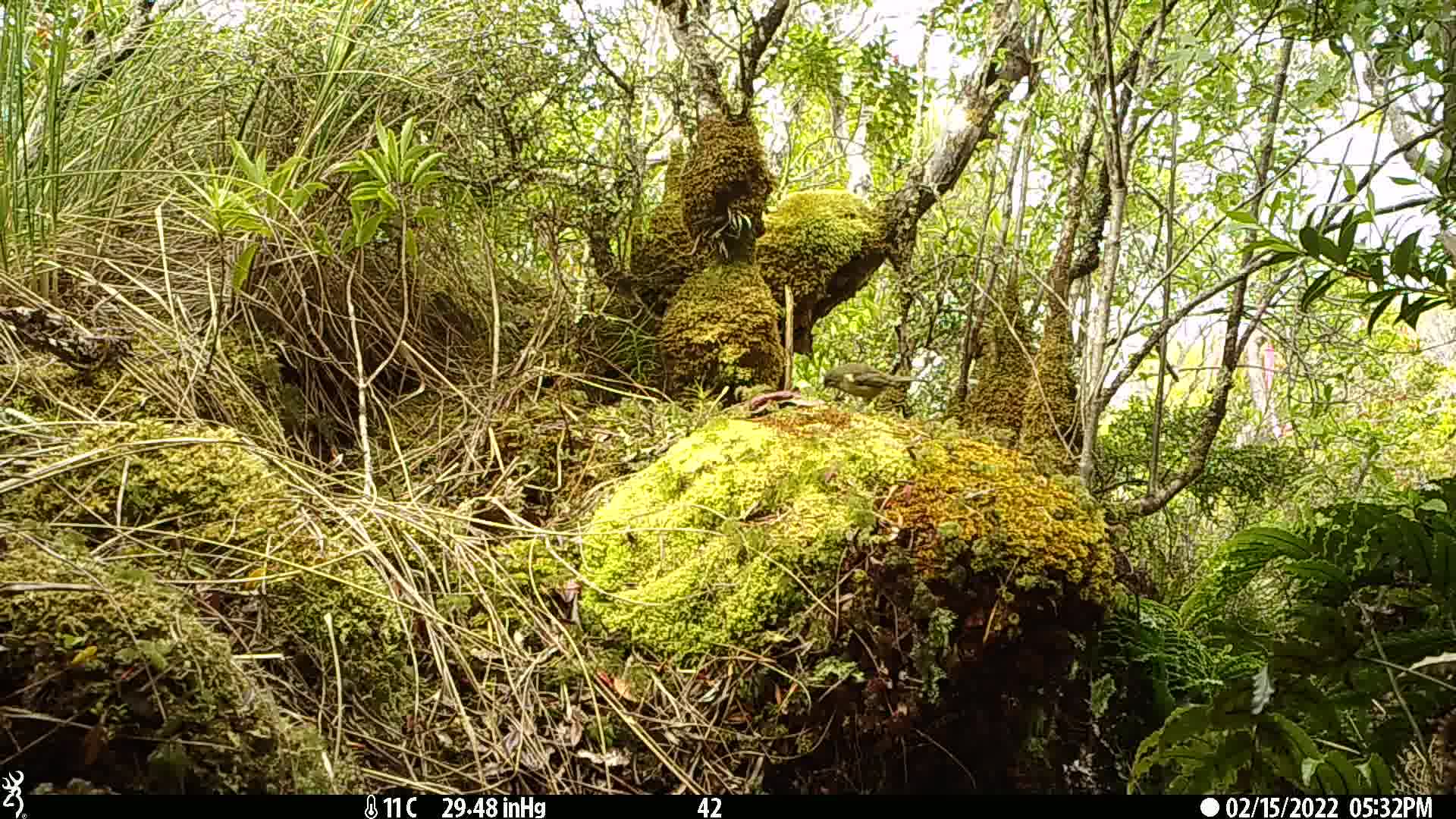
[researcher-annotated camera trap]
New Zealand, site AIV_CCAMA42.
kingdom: Animalia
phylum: Chordata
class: Aves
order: Passeriformes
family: Meliphagidae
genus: Anthornis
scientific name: Anthornis melanura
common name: new zealand bellbird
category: bellbird